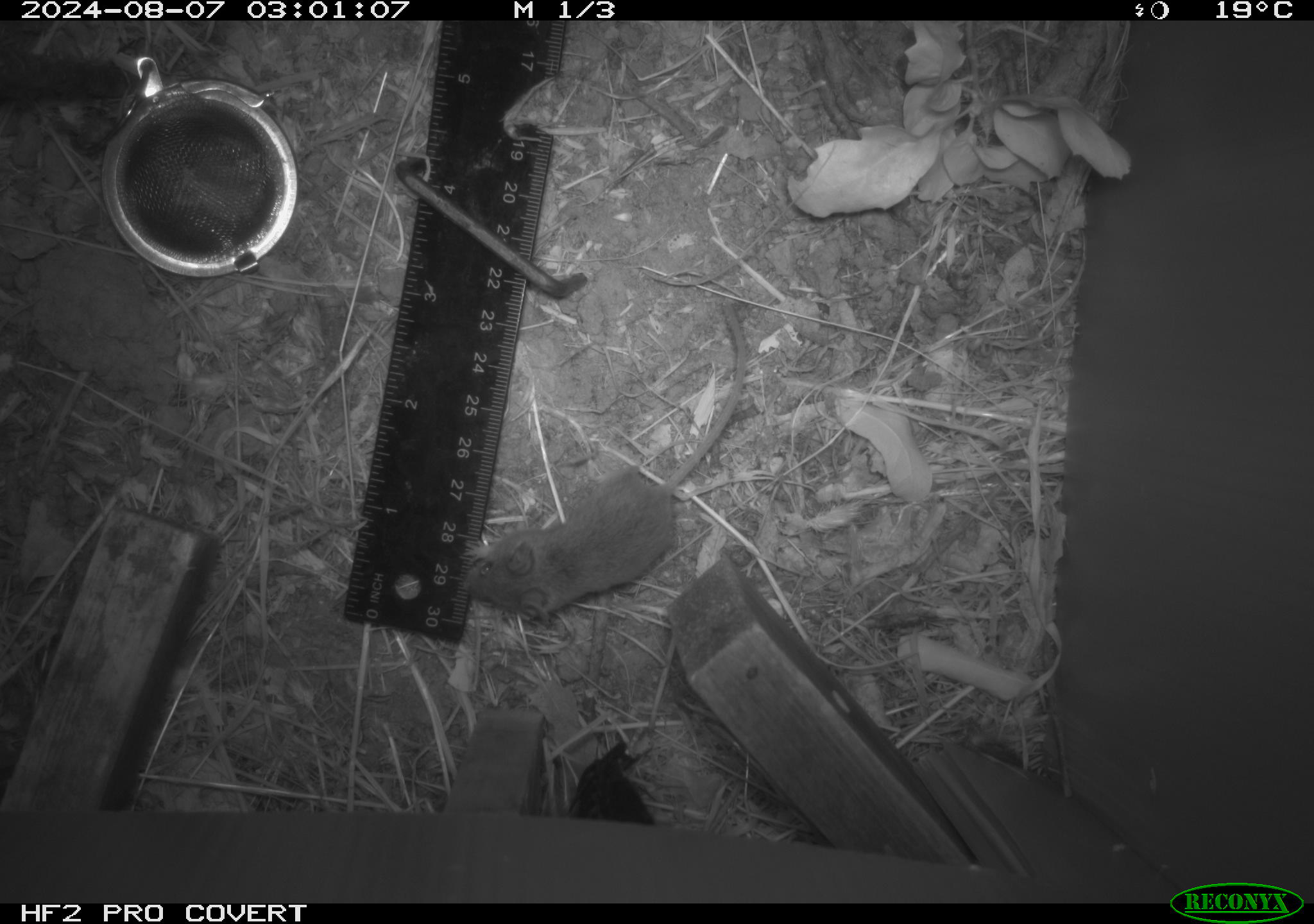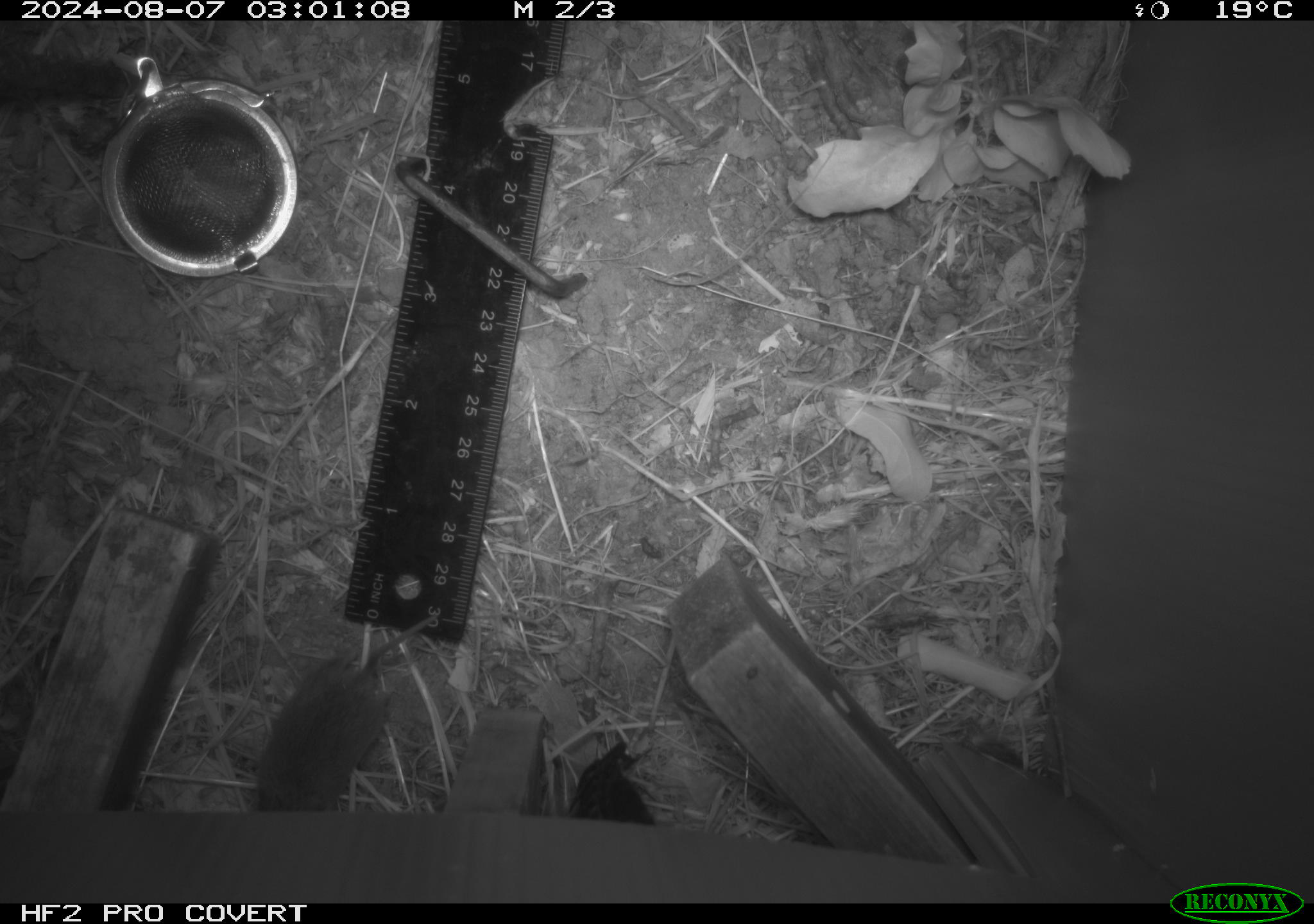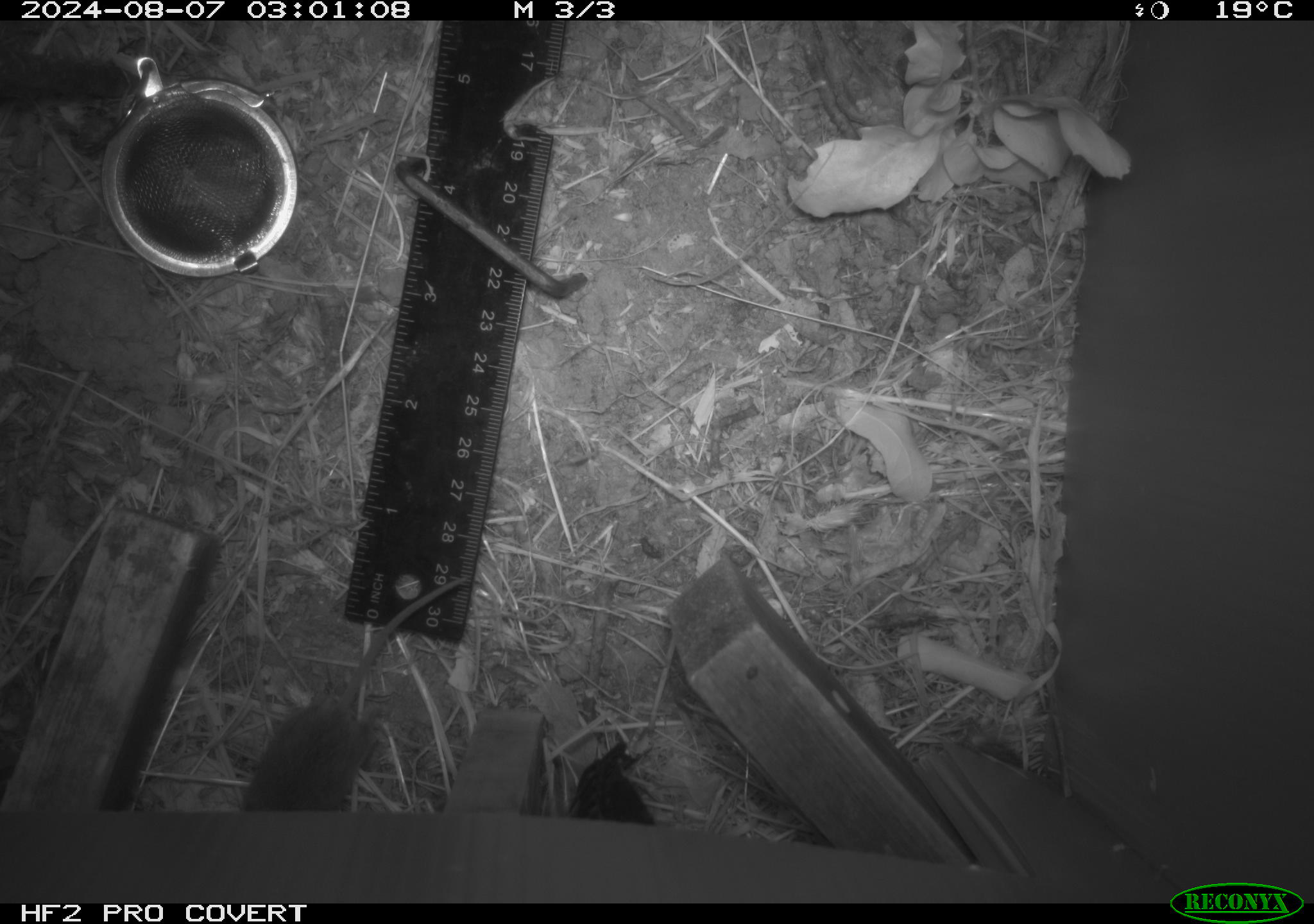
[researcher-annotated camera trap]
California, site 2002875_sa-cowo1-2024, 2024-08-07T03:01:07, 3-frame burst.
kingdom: Animalia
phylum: Chordata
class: Mammalia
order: Rodentia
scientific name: Rodentia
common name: mouse species